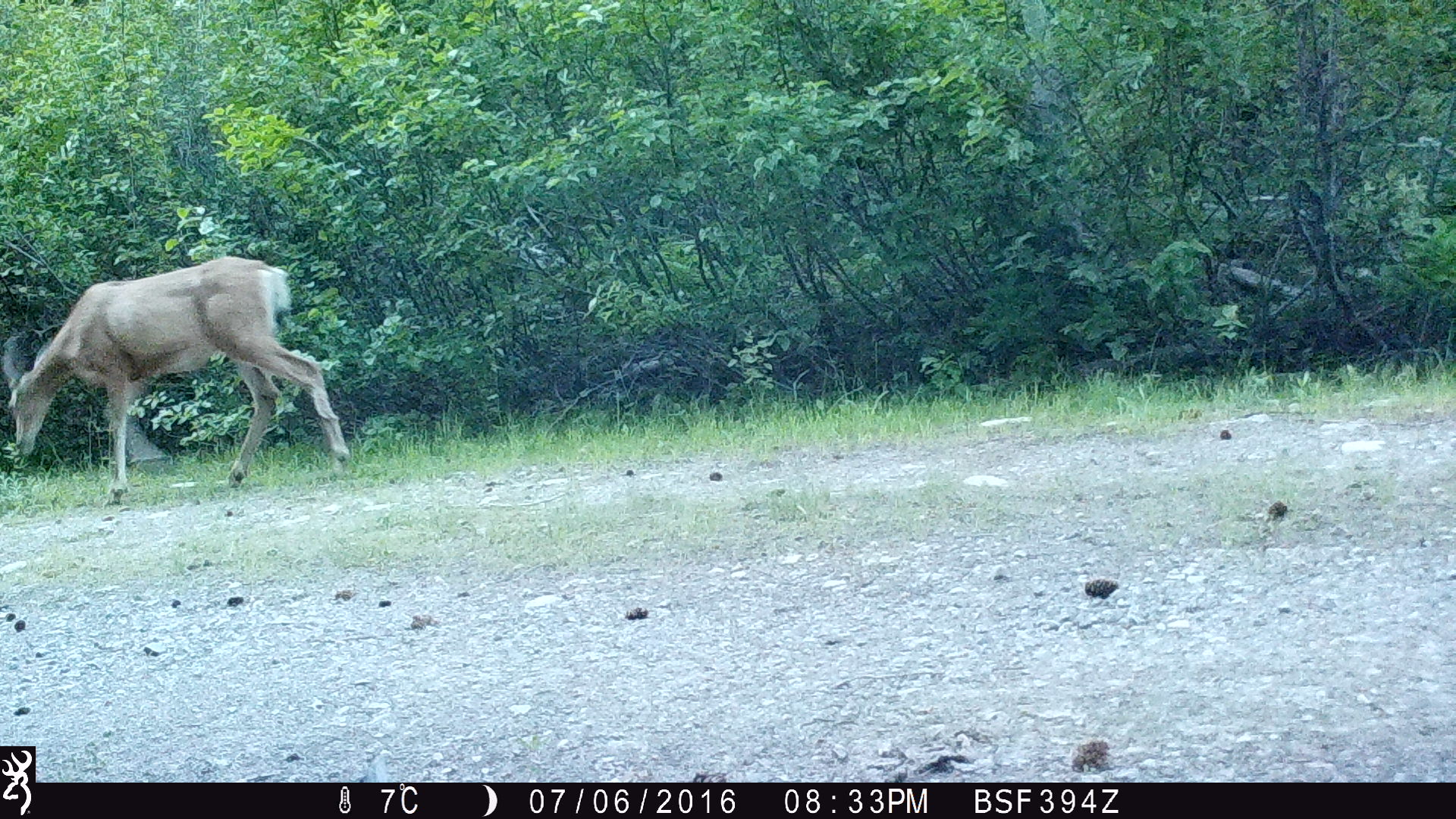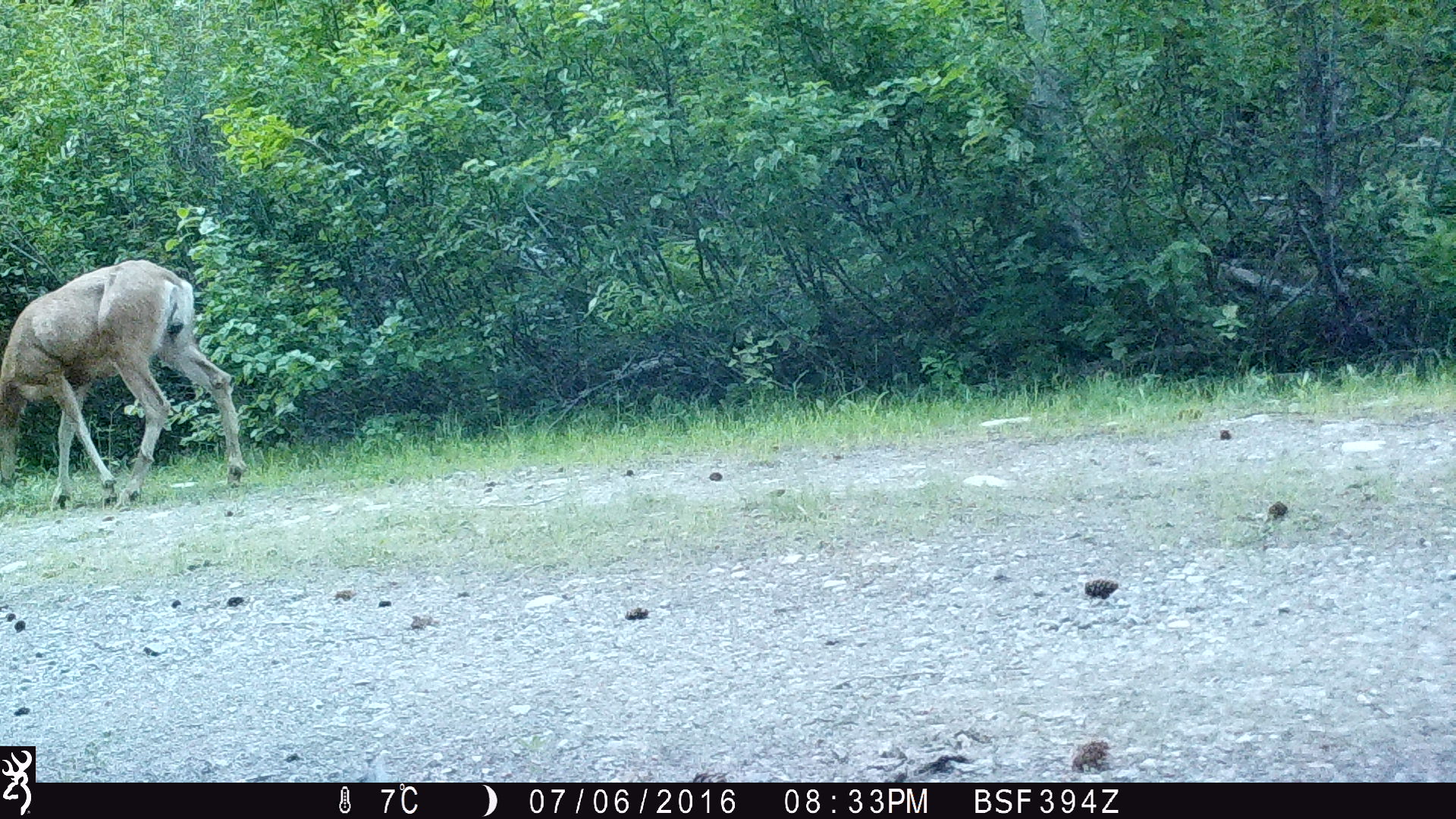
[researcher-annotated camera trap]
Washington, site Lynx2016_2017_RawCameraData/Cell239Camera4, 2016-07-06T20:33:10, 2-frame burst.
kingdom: Animalia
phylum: Chordata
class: Mammalia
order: Artiodactyla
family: Cervidae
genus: Odocoileus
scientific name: Odocoileus hemionus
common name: mule deer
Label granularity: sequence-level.